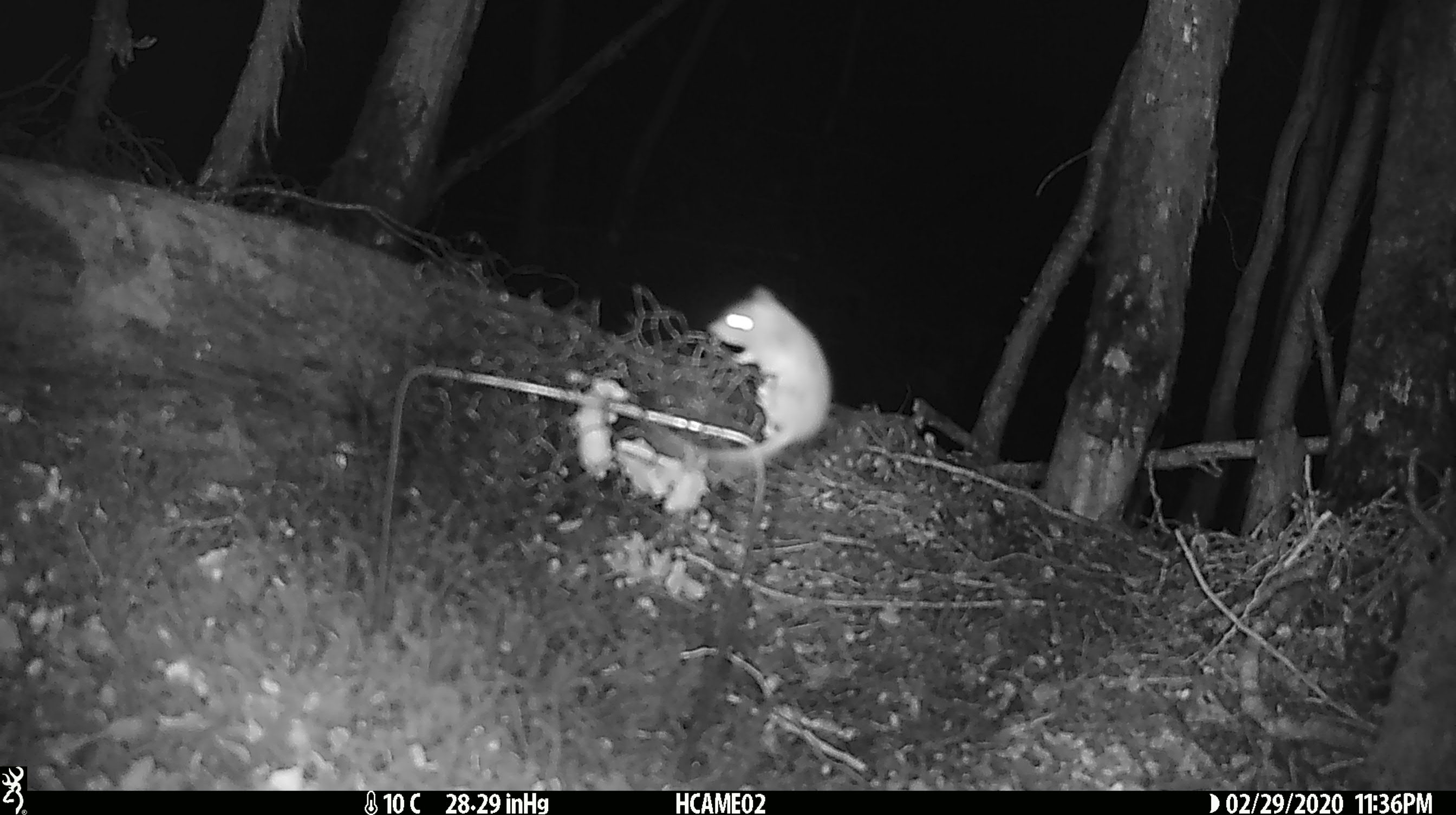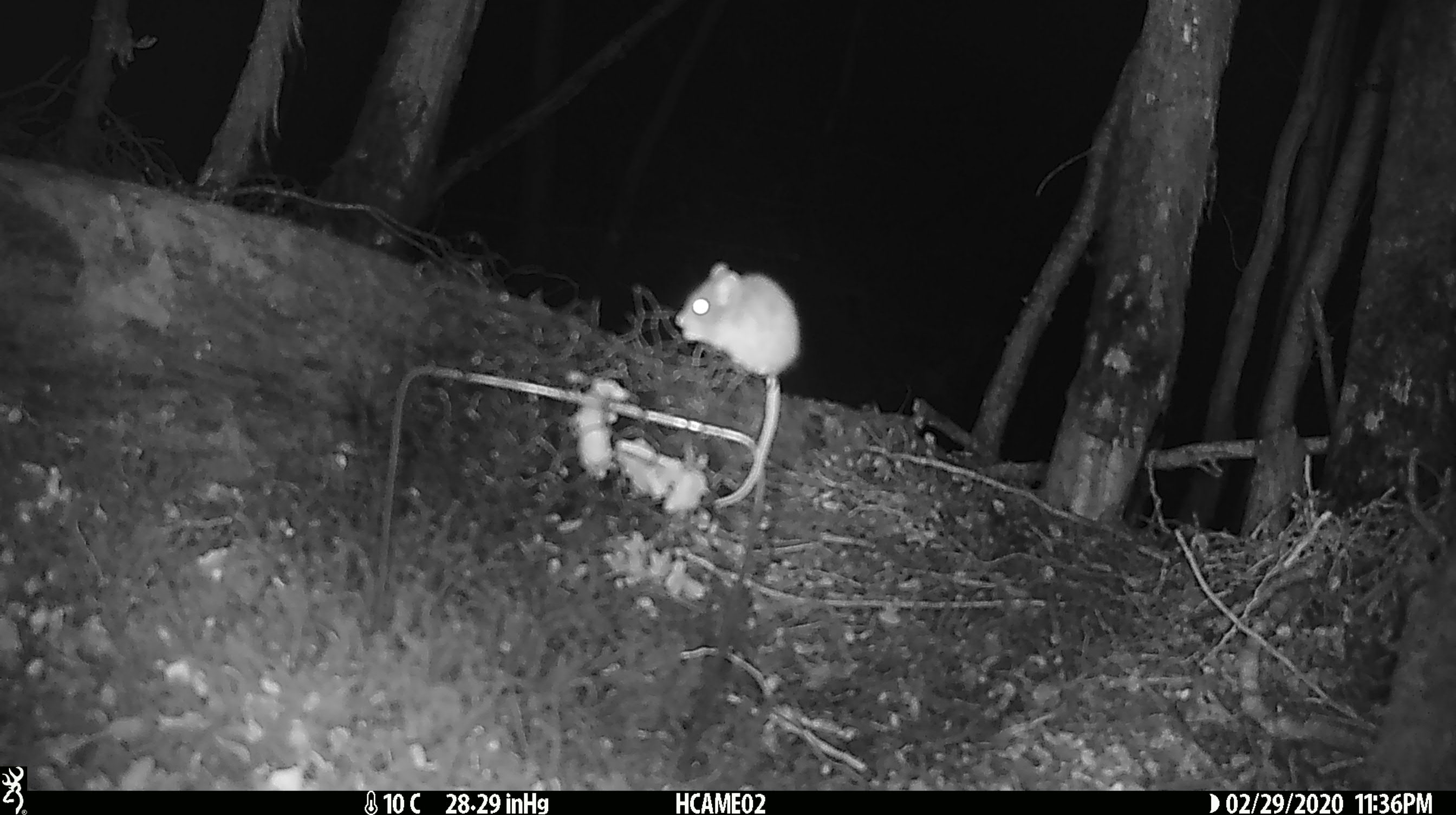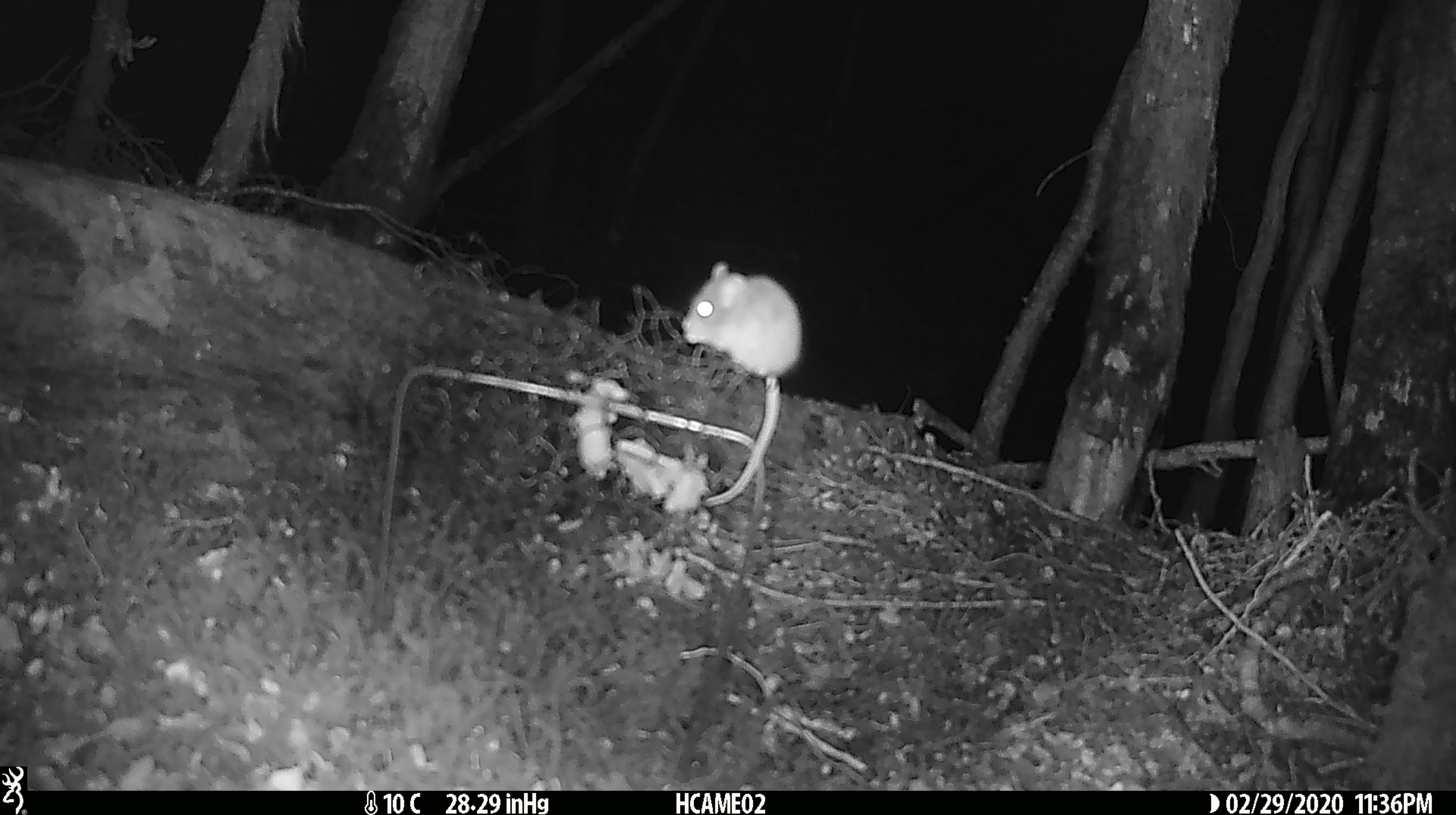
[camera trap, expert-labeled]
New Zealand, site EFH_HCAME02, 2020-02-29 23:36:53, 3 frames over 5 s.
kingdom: Animalia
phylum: Chordata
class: Mammalia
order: Rodentia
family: Muridae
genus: Mus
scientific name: Mus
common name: mouse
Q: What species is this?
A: Mouse (Mus).